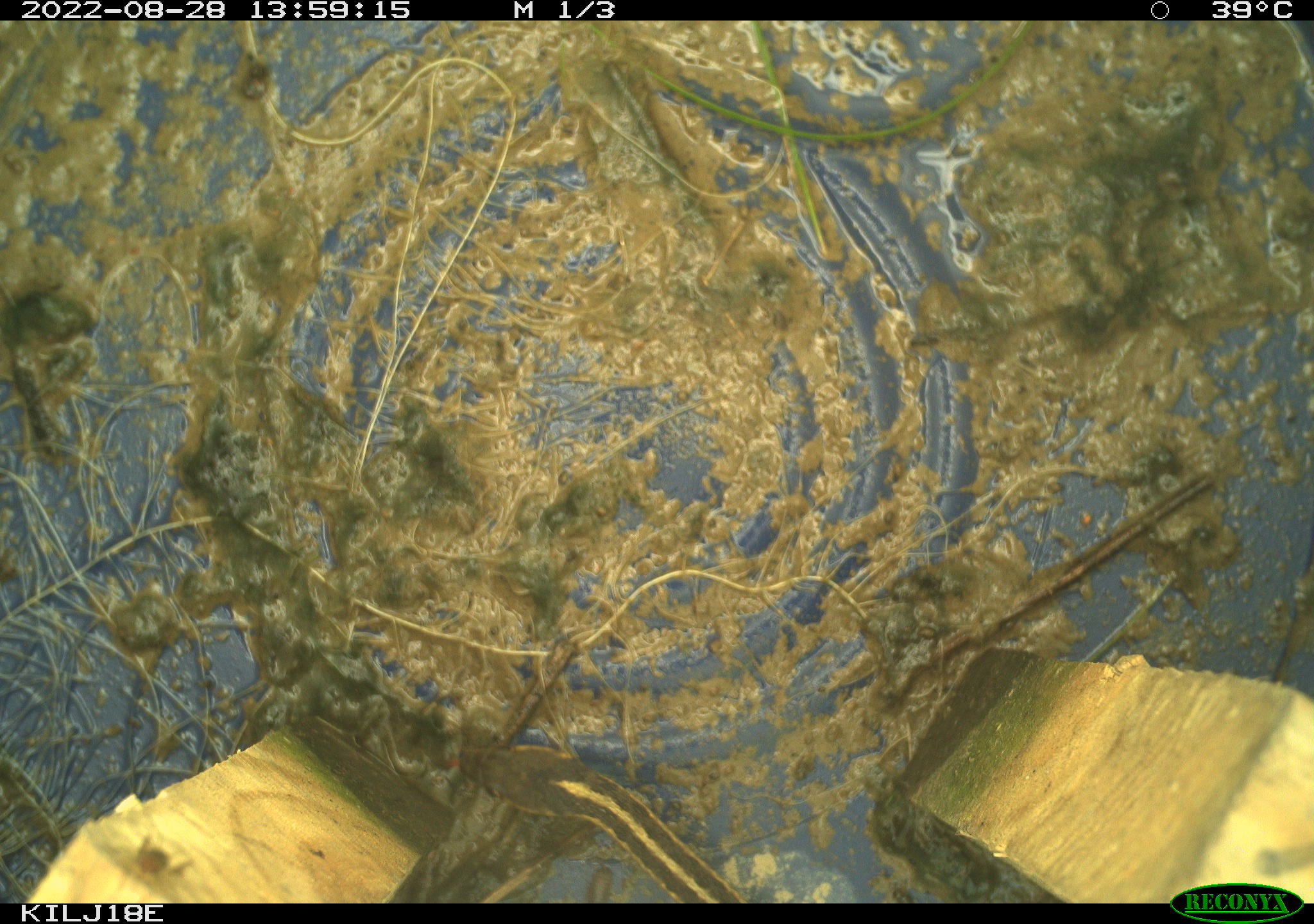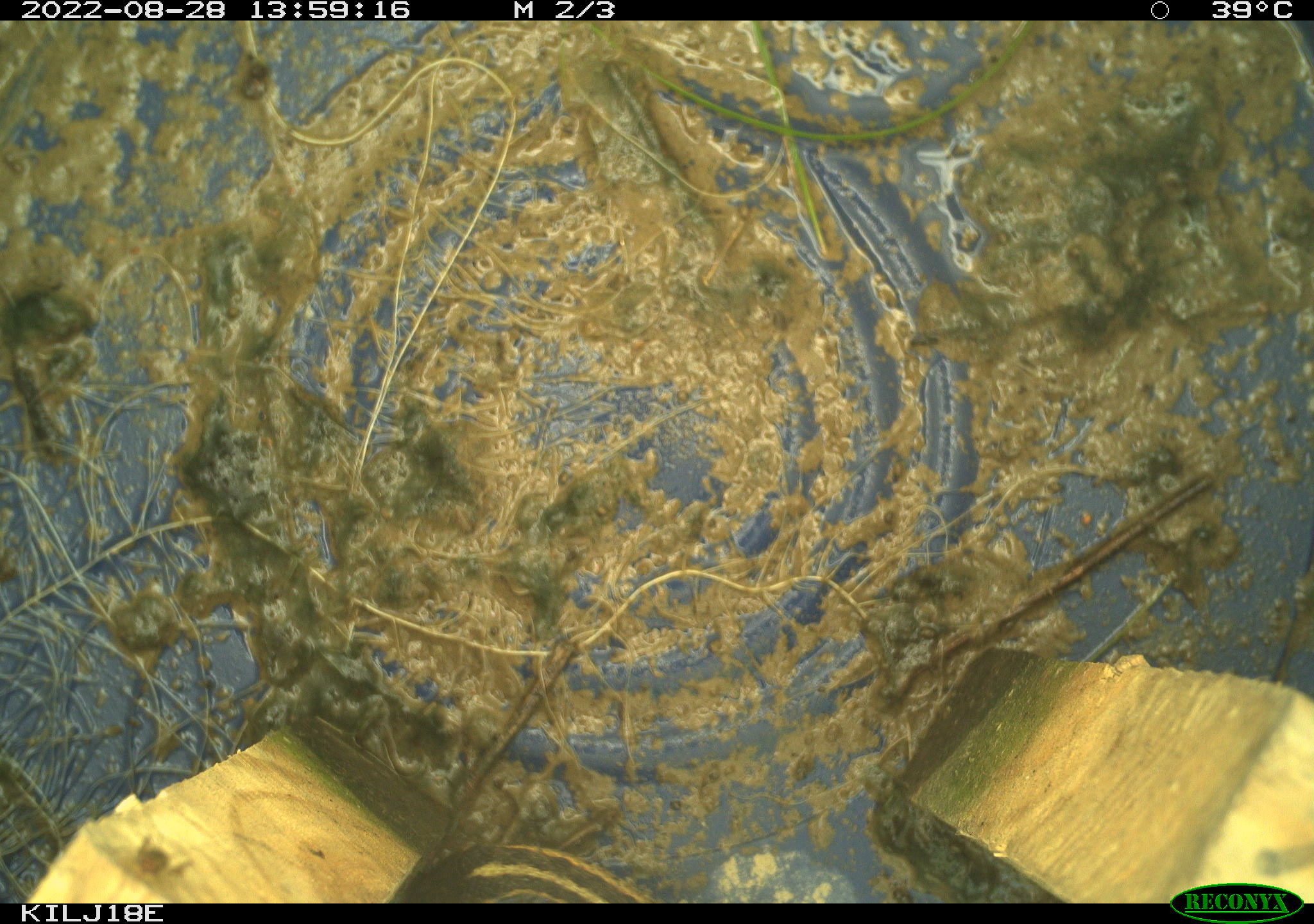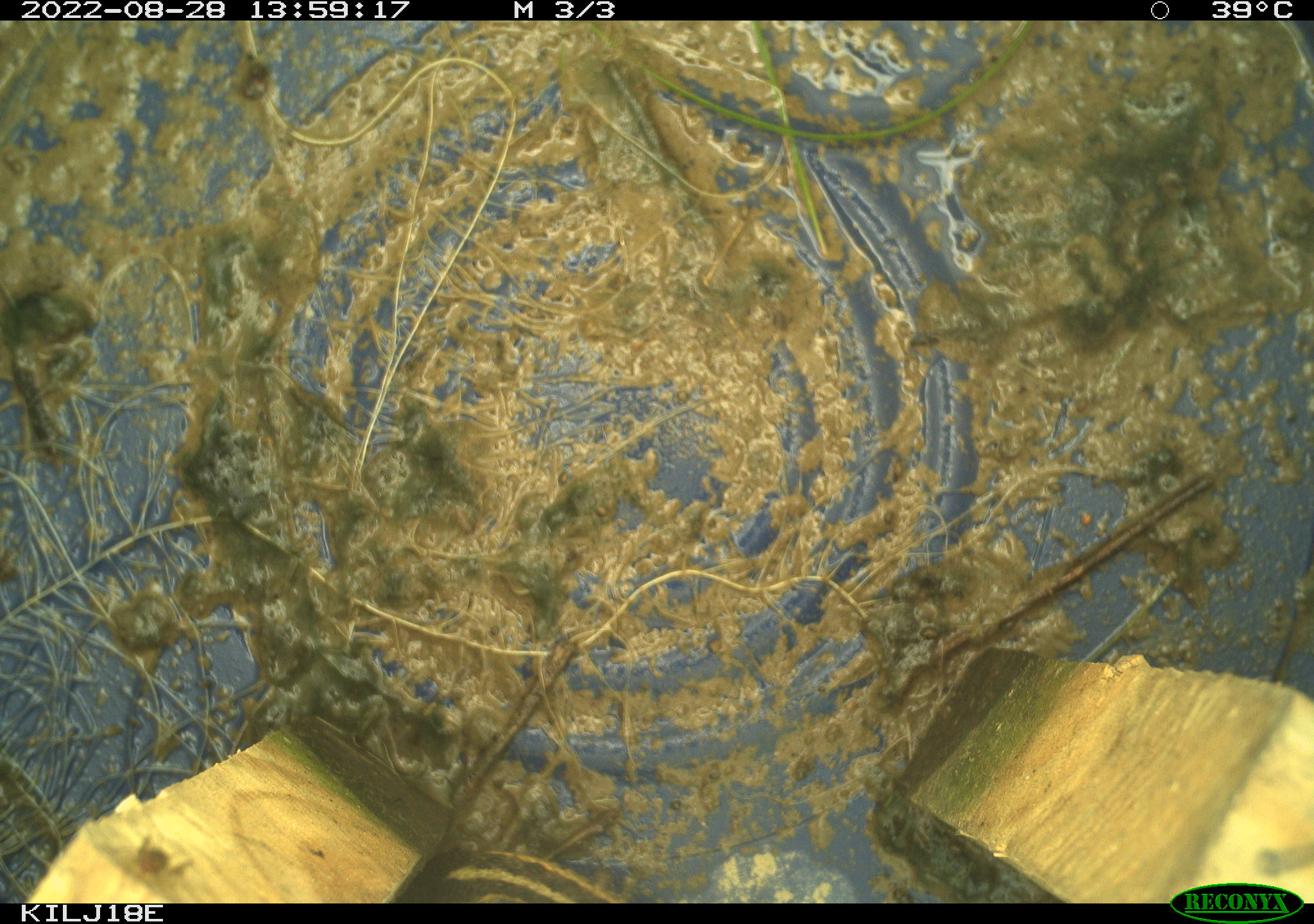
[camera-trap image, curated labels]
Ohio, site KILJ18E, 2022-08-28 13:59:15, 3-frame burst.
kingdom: Animalia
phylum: Chordata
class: Reptilia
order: Squamata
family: Colubridae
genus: Thamnophis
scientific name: Thamnophis sirtalis sirtalis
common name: eastern gartersnake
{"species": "eastern gartersnake (Thamnophis sirtalis sirtalis)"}